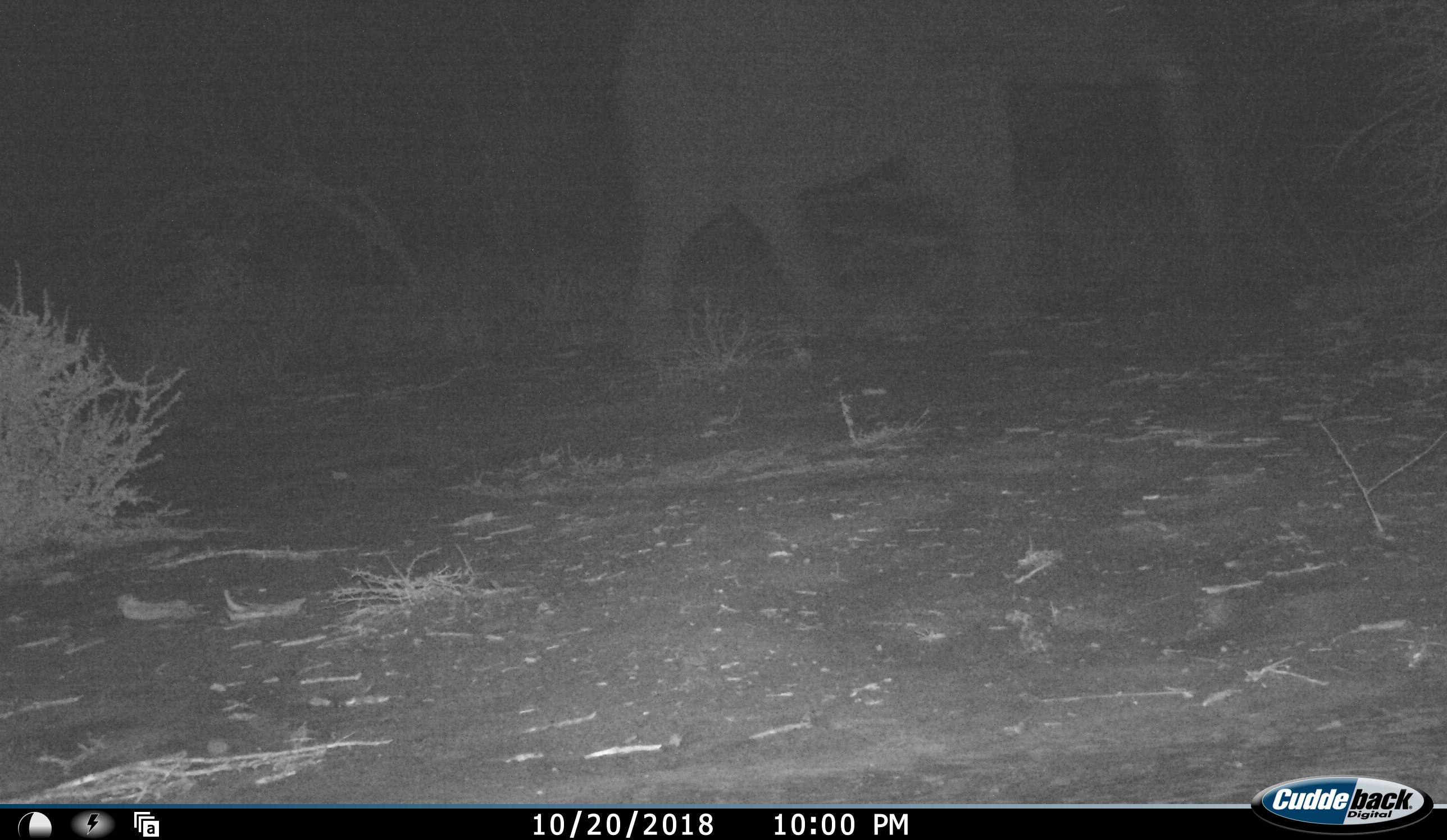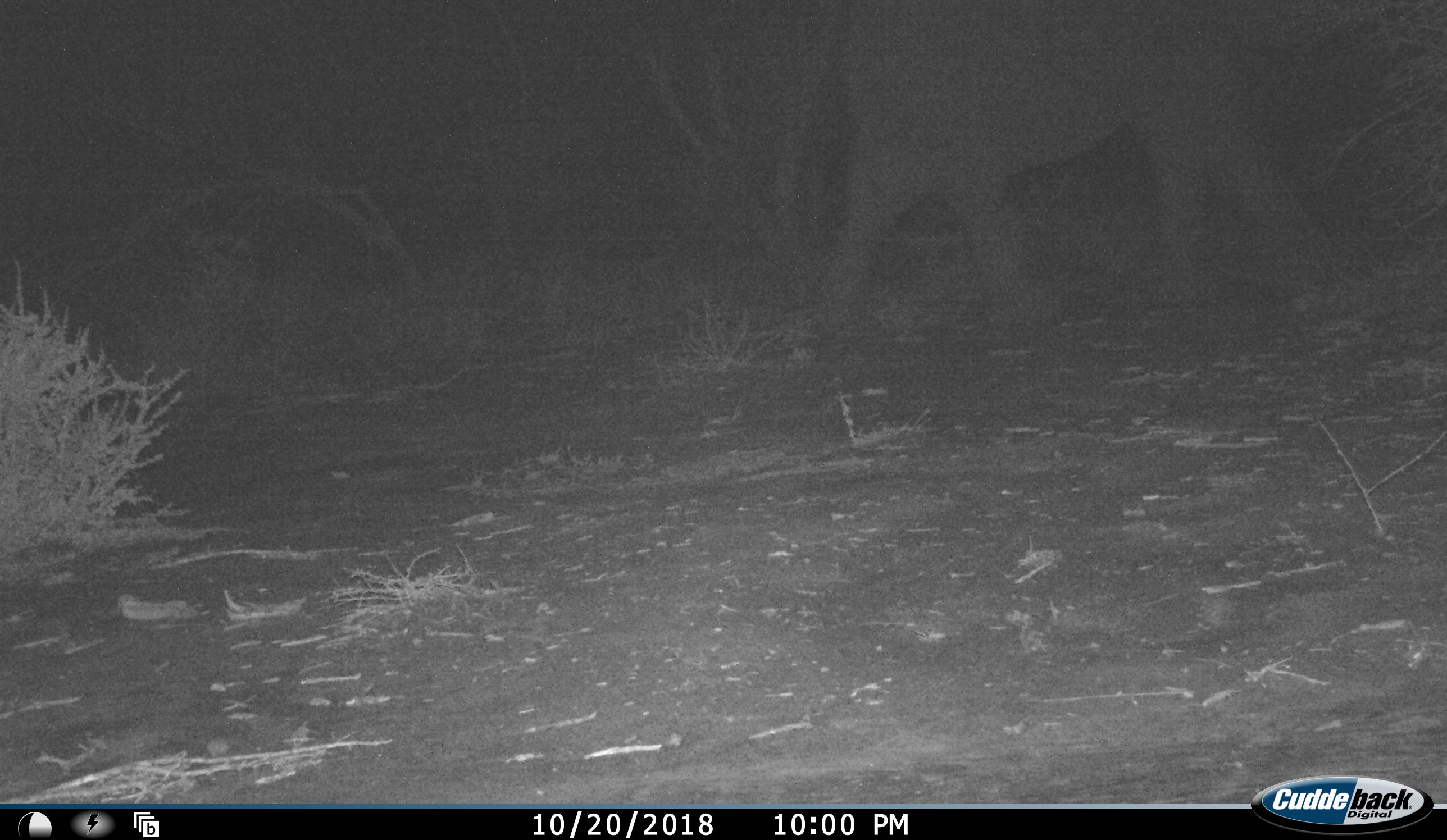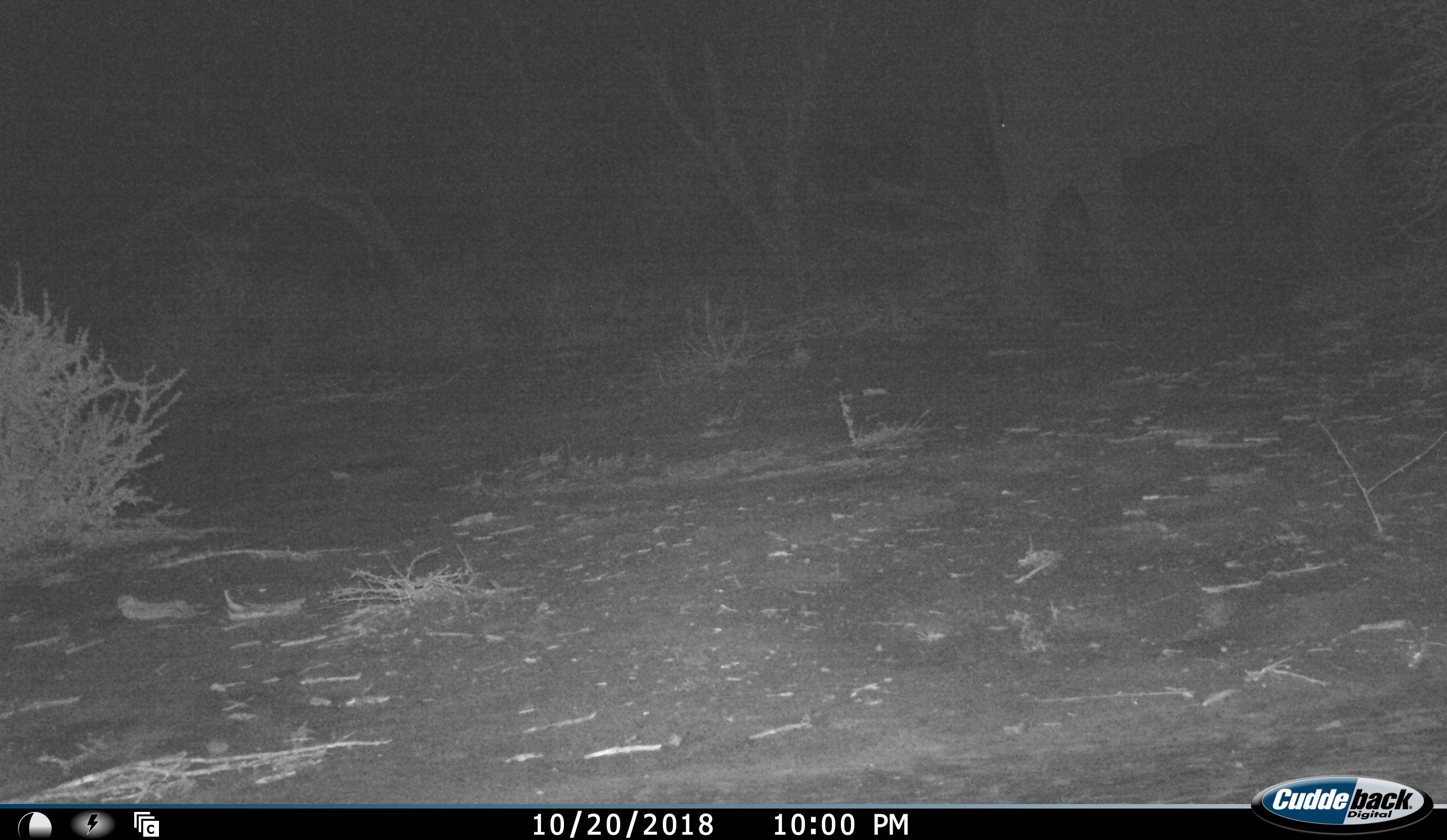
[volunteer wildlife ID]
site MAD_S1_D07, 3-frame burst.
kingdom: Animalia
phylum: Chordata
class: Mammalia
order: Proboscidea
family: Elephantidae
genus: Loxodonta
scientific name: Loxodonta africana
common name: african bush elephant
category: elephant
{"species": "elephant (african bush elephant) (Loxodonta africana)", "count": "1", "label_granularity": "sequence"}